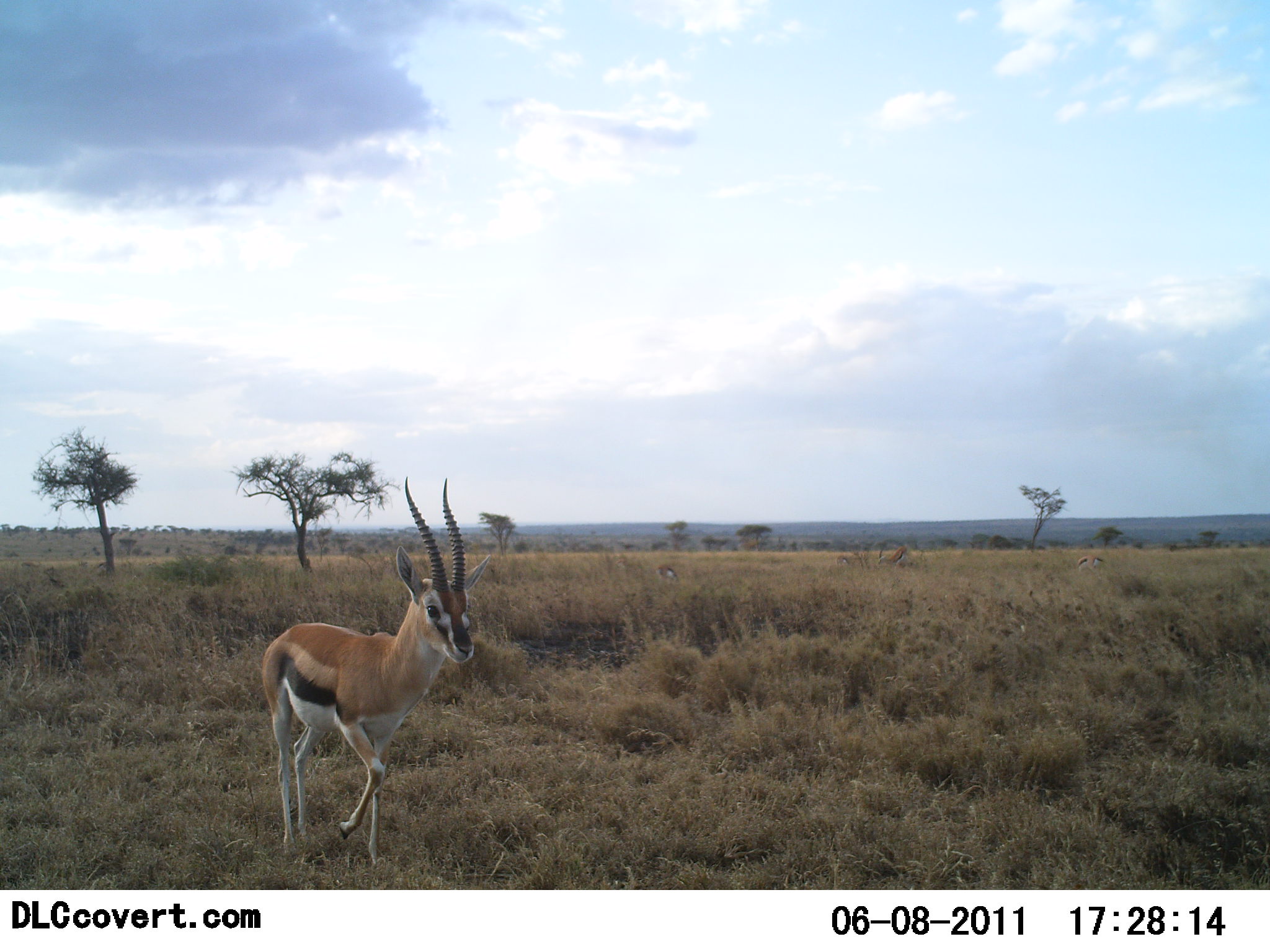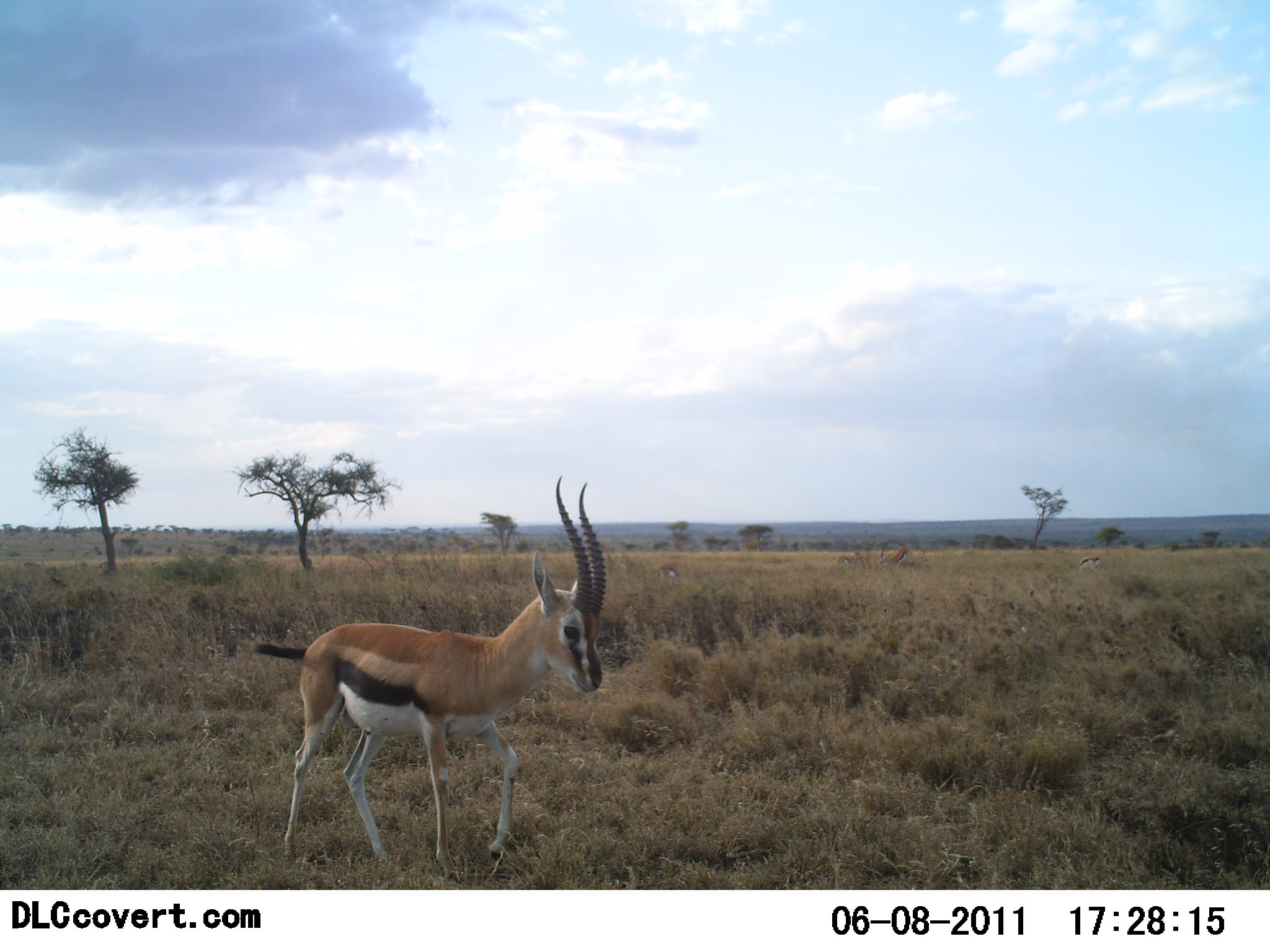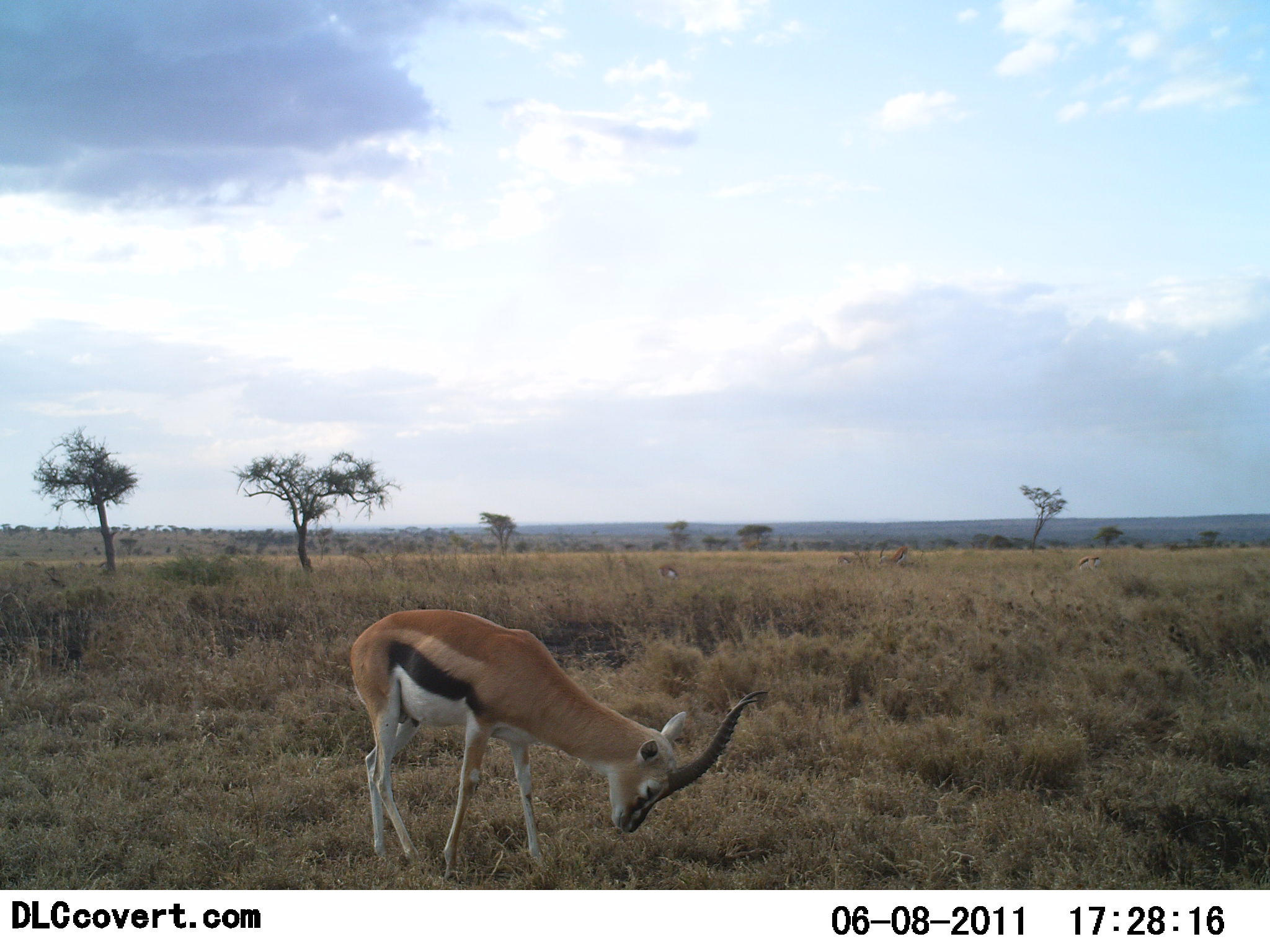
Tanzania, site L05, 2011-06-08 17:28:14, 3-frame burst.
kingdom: Animalia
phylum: Chordata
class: Mammalia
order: Artiodactyla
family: Bovidae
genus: Eudorcas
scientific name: Eudorcas thomsonii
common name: thomson's gazelle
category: gazellethomsons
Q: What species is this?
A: Gazellethomsons (thomson's gazelle) (Eudorcas thomsonii).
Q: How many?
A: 1.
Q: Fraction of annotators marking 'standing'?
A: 17%.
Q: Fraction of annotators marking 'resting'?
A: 0%.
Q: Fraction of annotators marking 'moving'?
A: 92%.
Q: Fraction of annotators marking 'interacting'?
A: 0%.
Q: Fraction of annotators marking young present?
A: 0%.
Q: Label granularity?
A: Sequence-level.